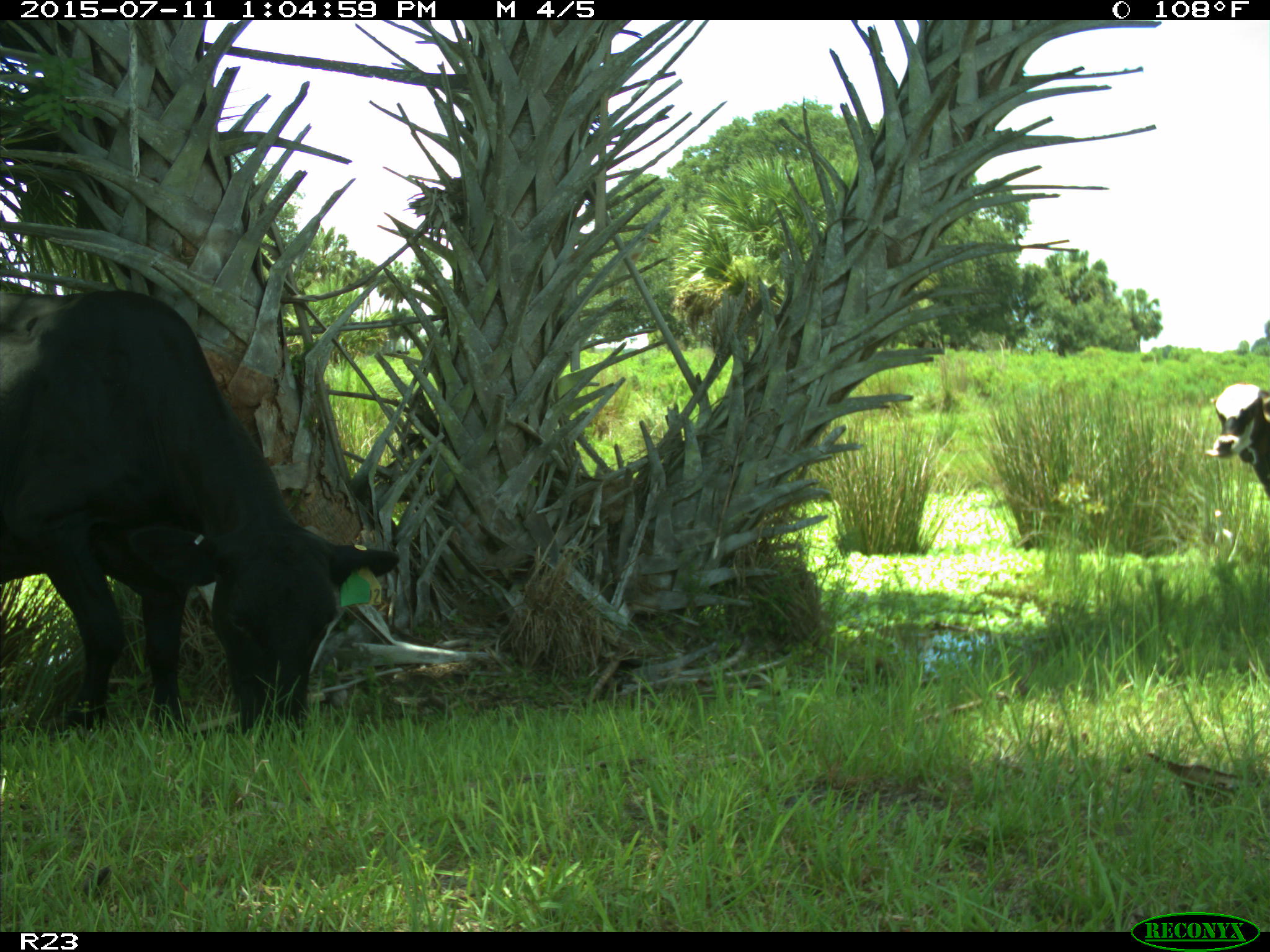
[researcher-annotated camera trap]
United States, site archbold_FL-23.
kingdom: Animalia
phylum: Chordata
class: Mammalia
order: Artiodactyla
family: Bovidae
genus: Bos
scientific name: Bos taurus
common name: domestic cow